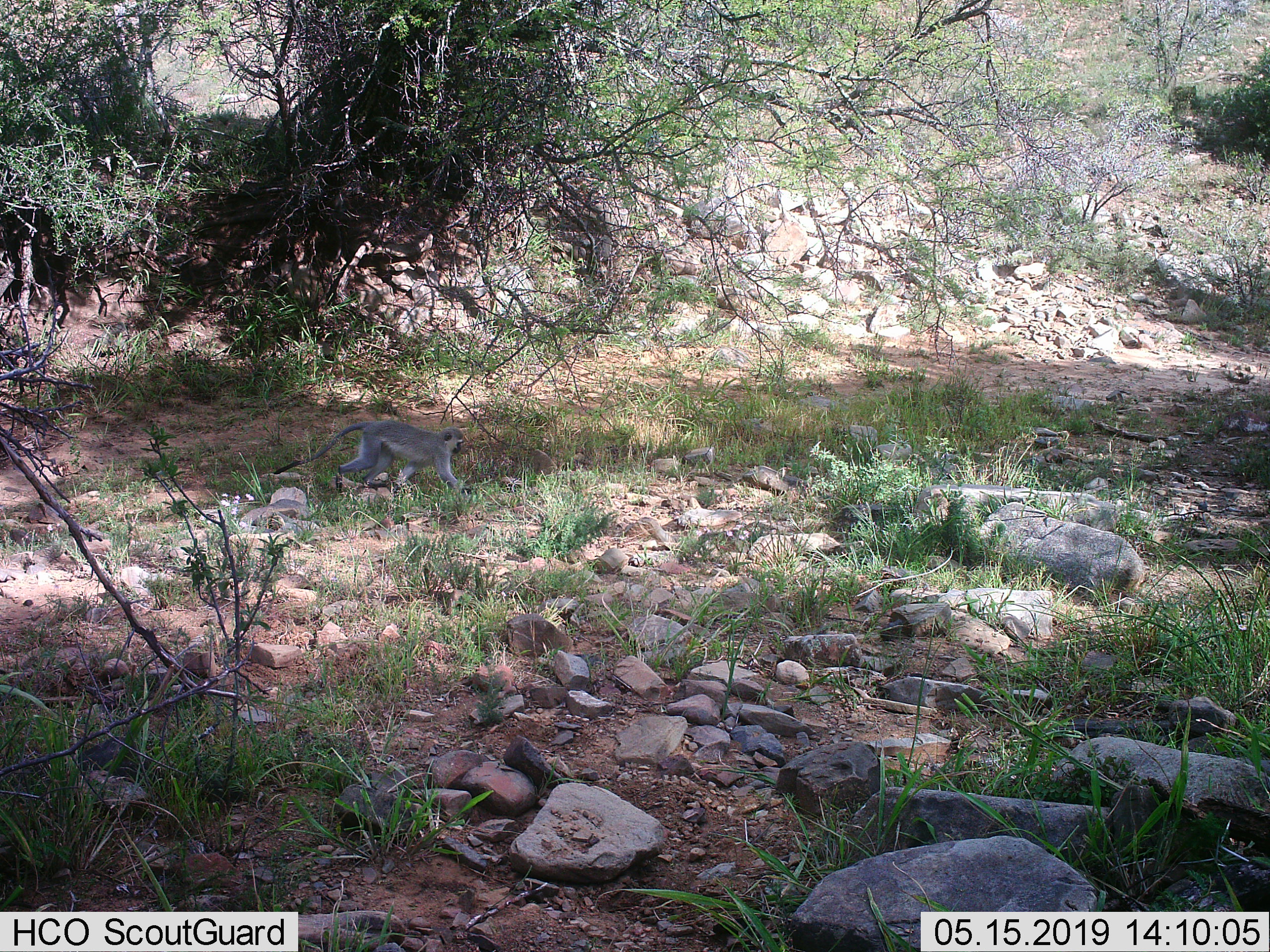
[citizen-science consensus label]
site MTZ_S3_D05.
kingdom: Animalia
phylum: Chordata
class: Mammalia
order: Primates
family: Cercopithecidae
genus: Chlorocebus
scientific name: Chlorocebus pygerythrus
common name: vervet monkey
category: monkeyvervet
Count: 1.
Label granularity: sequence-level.